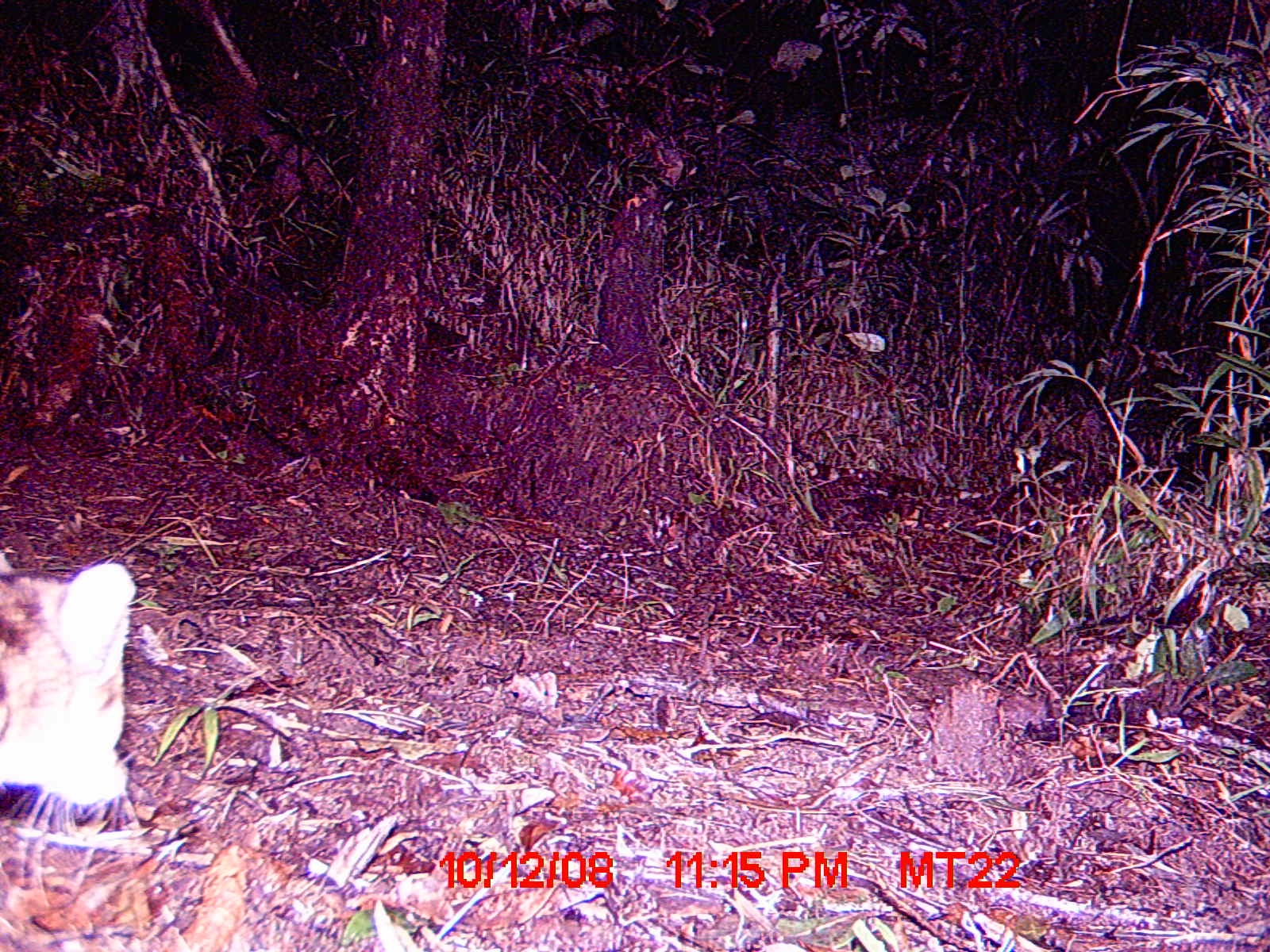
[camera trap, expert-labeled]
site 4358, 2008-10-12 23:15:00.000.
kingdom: Animalia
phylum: Chordata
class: Mammalia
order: Carnivora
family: Eupleridae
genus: Fossa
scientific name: Fossa fossana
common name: fanaloka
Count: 1.